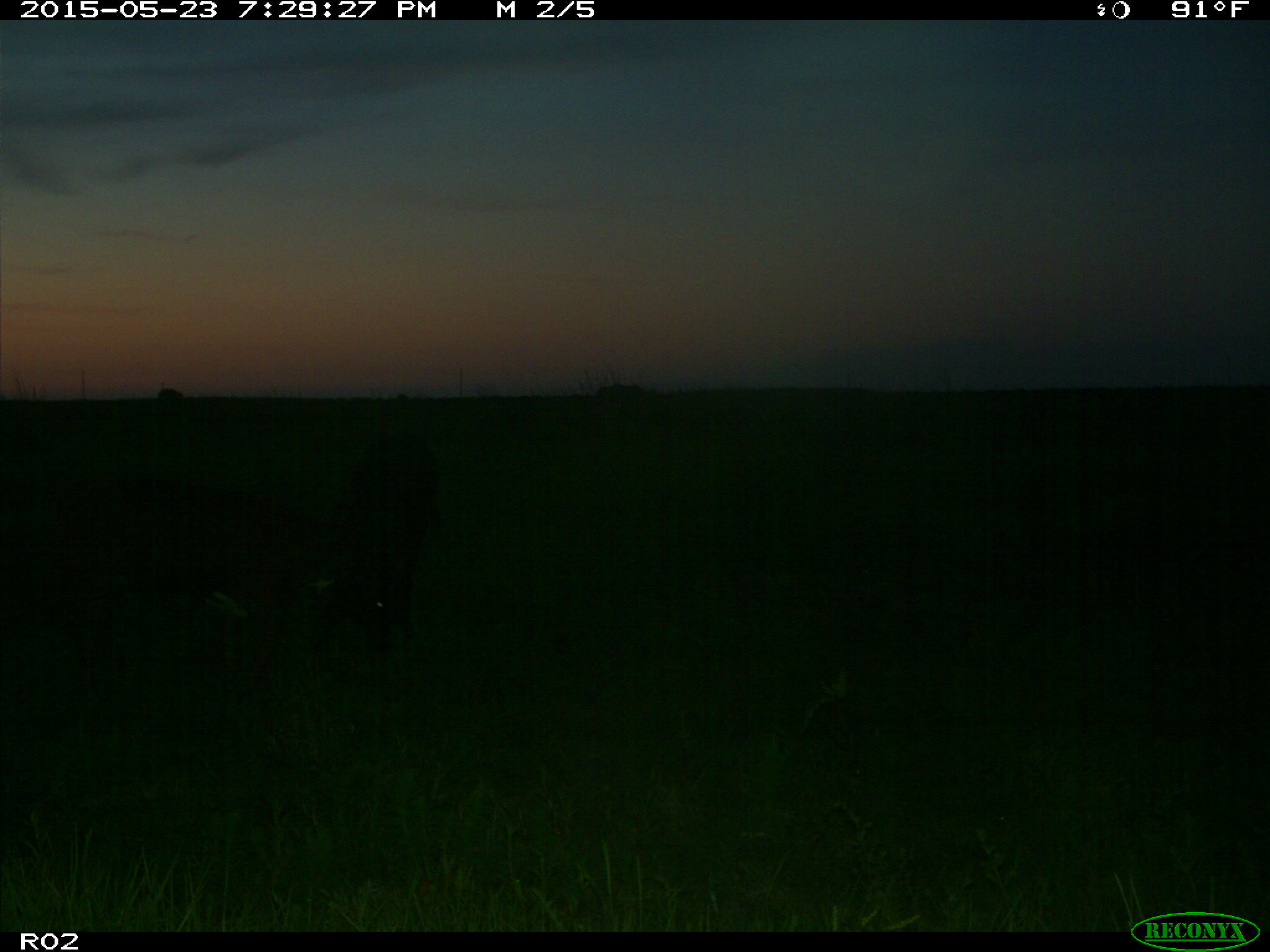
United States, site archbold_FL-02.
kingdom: Animalia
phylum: Chordata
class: Mammalia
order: Artiodactyla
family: Bovidae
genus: Bos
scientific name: Bos taurus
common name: domestic cow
Bos taurus (domestic cow).